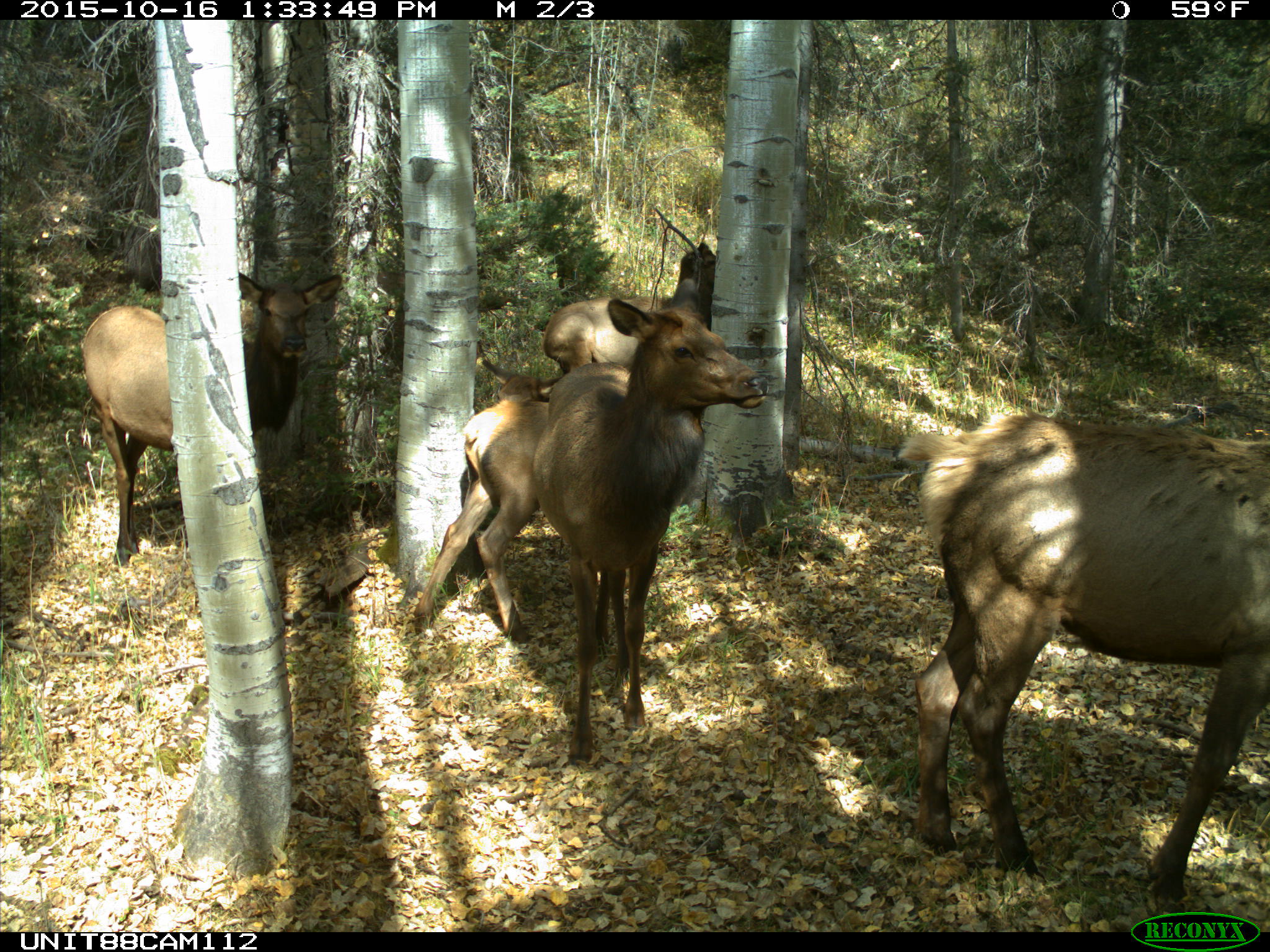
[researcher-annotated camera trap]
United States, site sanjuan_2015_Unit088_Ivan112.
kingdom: Animalia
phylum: Chordata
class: Mammalia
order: Artiodactyla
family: Cervidae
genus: Cervus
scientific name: Cervus elaphus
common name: red deer